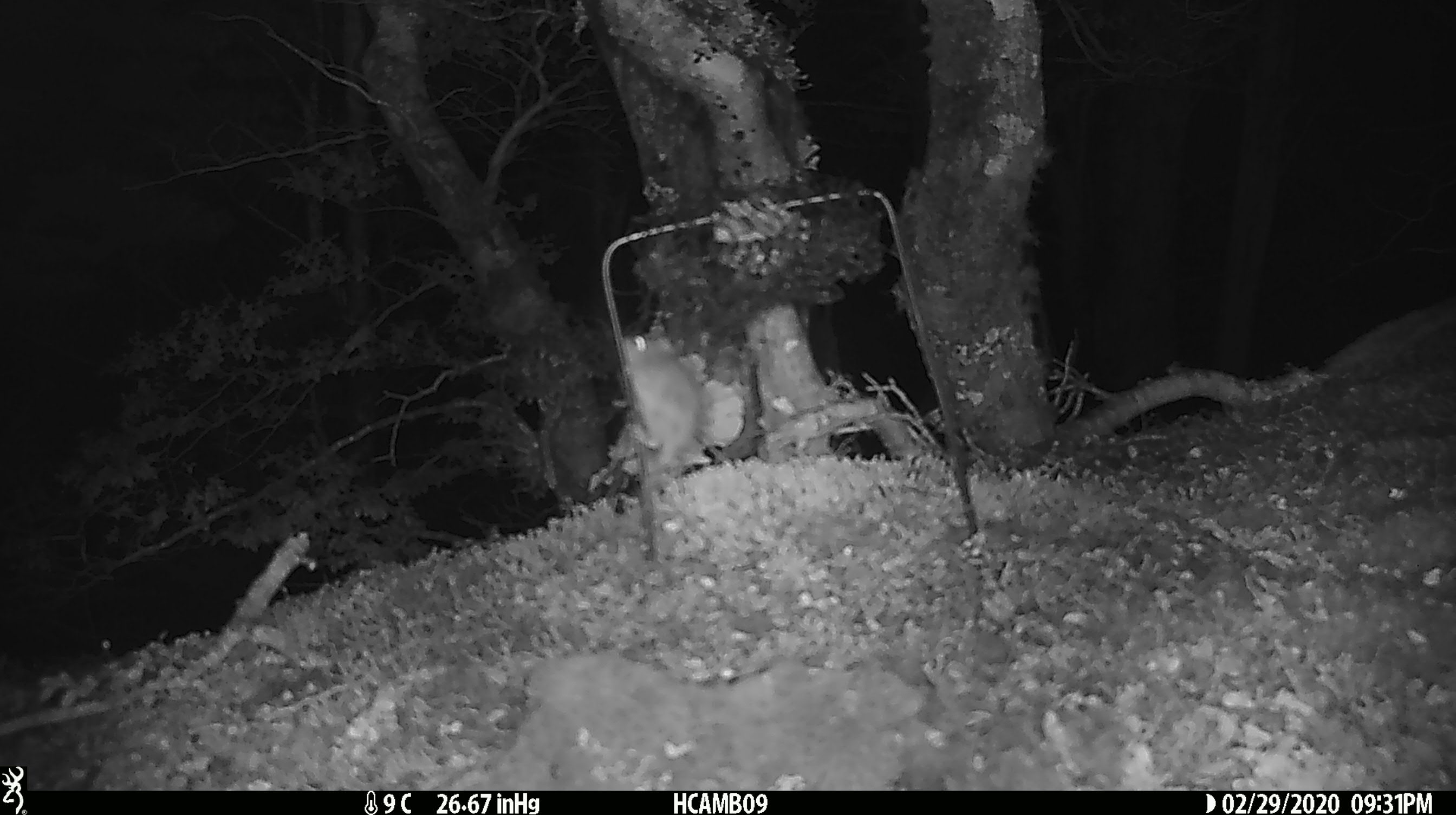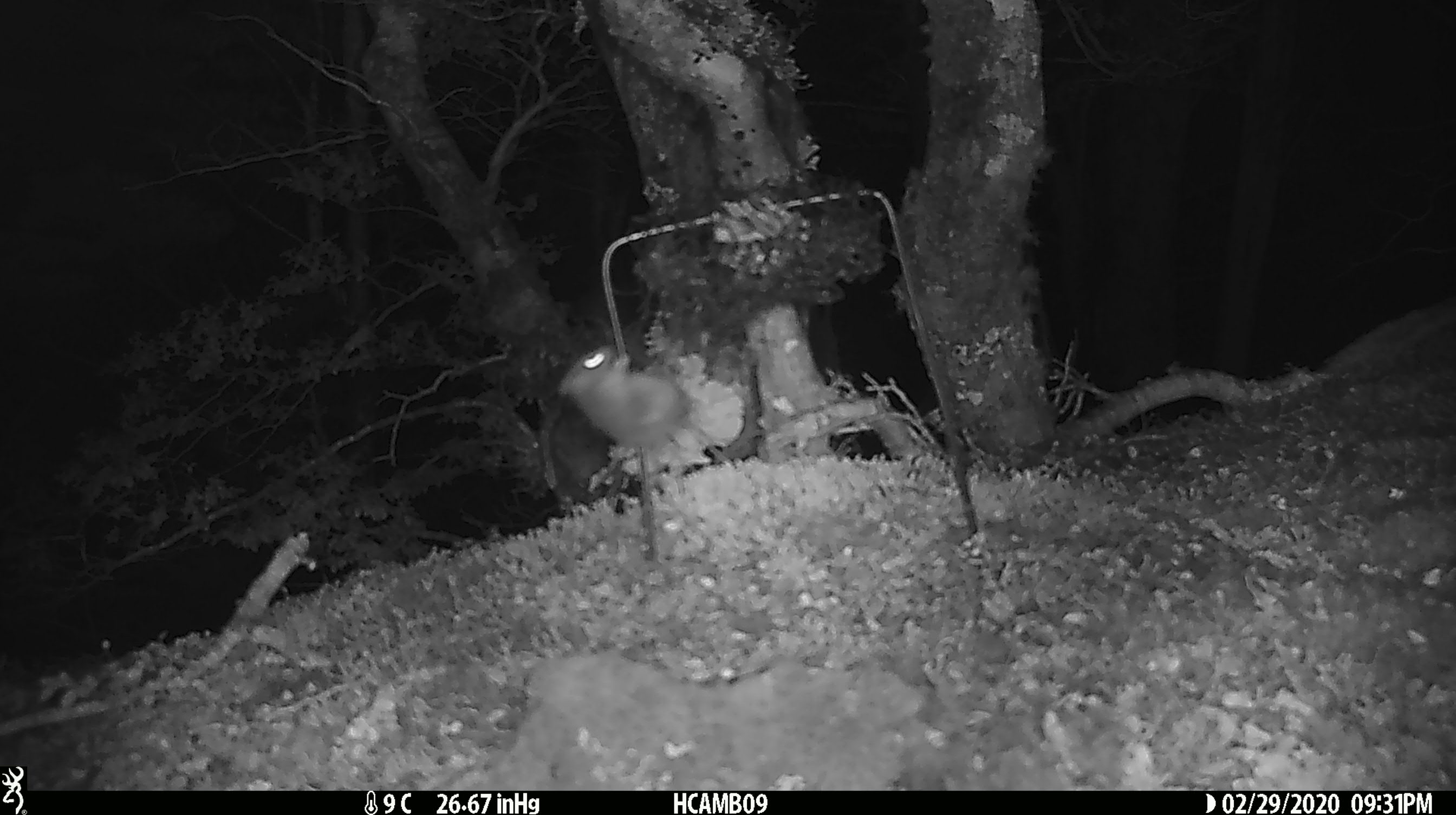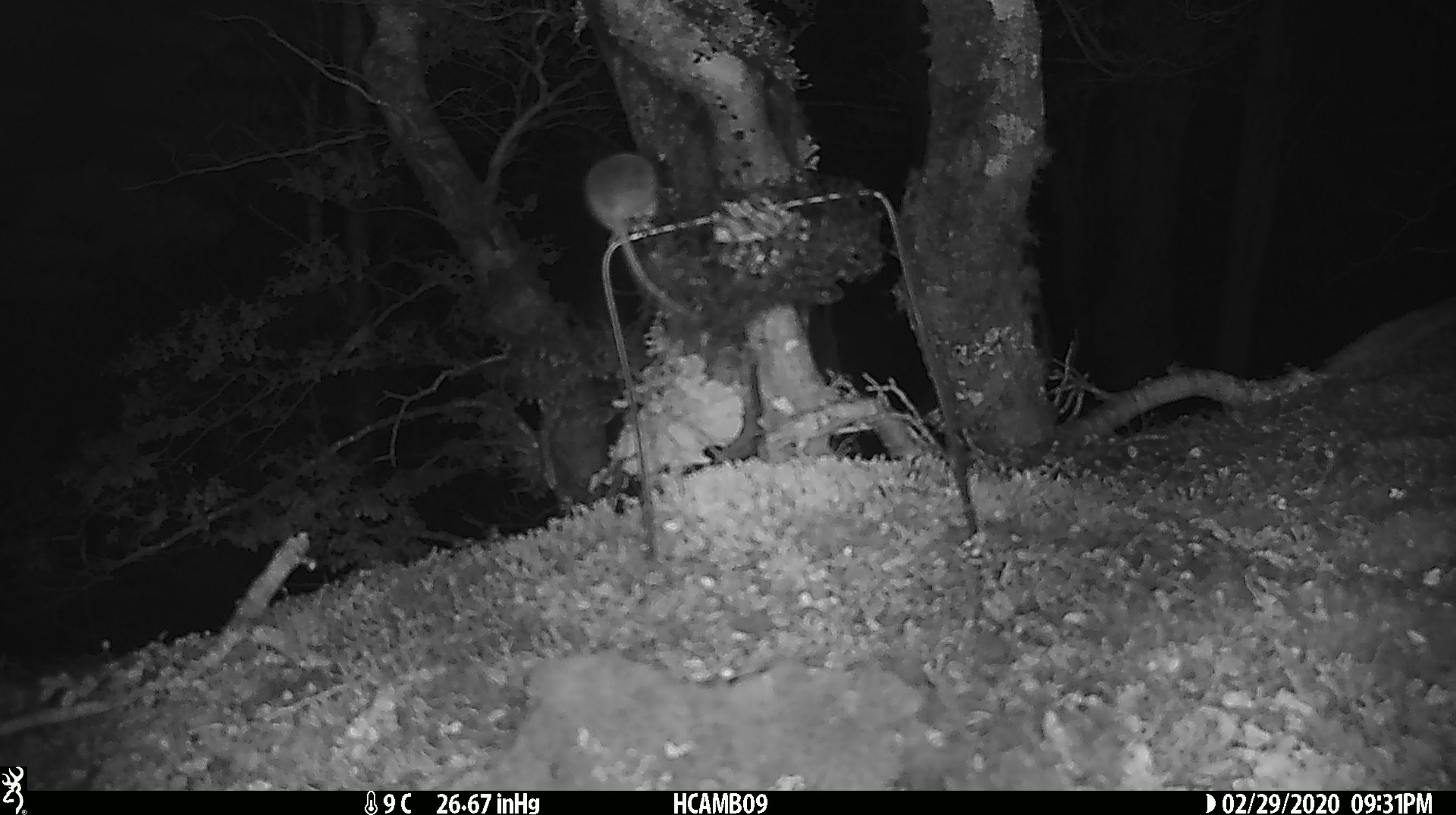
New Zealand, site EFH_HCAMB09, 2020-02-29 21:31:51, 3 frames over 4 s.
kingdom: Animalia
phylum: Chordata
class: Mammalia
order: Rodentia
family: Muridae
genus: Mus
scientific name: Mus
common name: mouse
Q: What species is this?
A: Mouse (Mus).